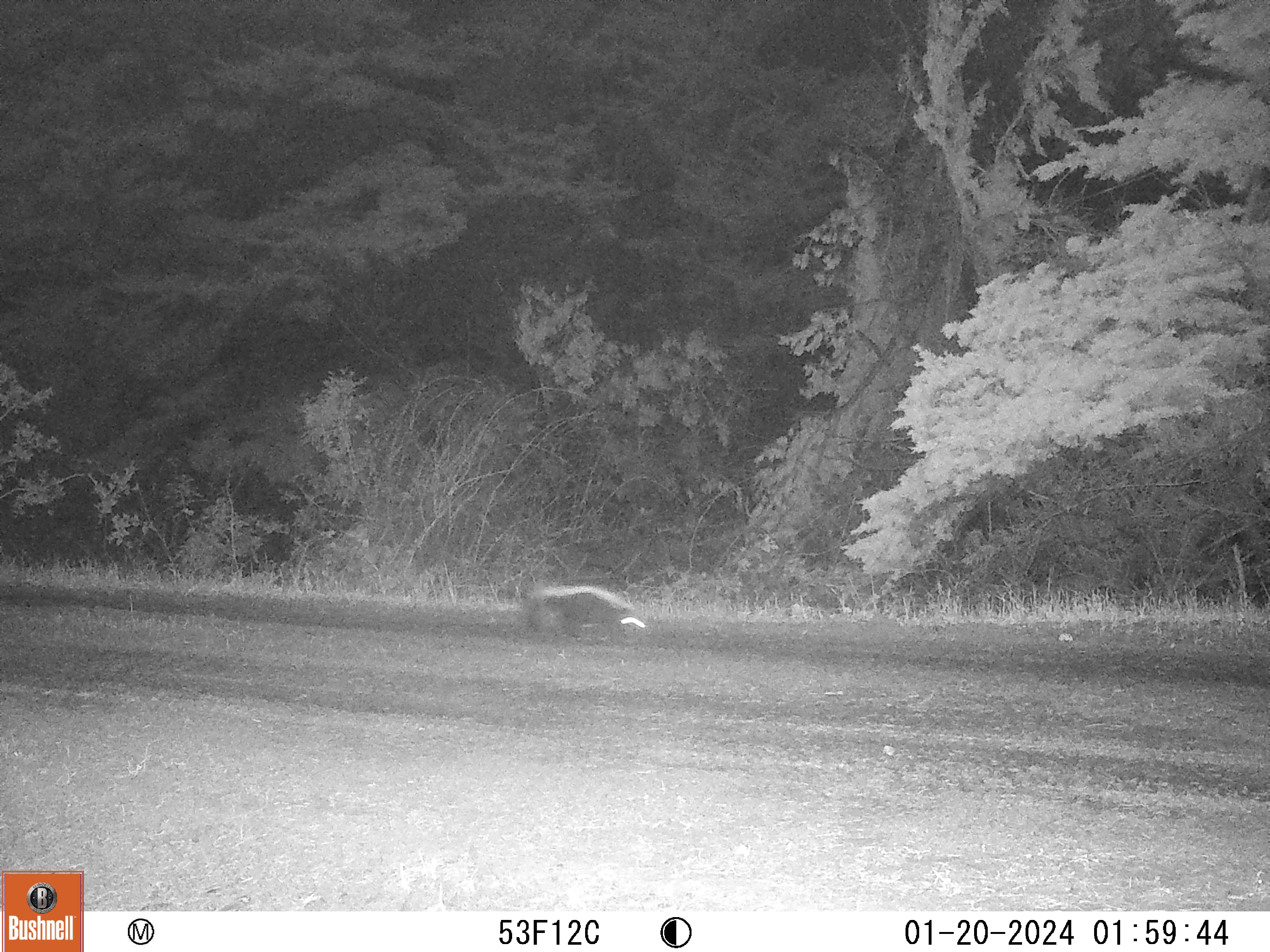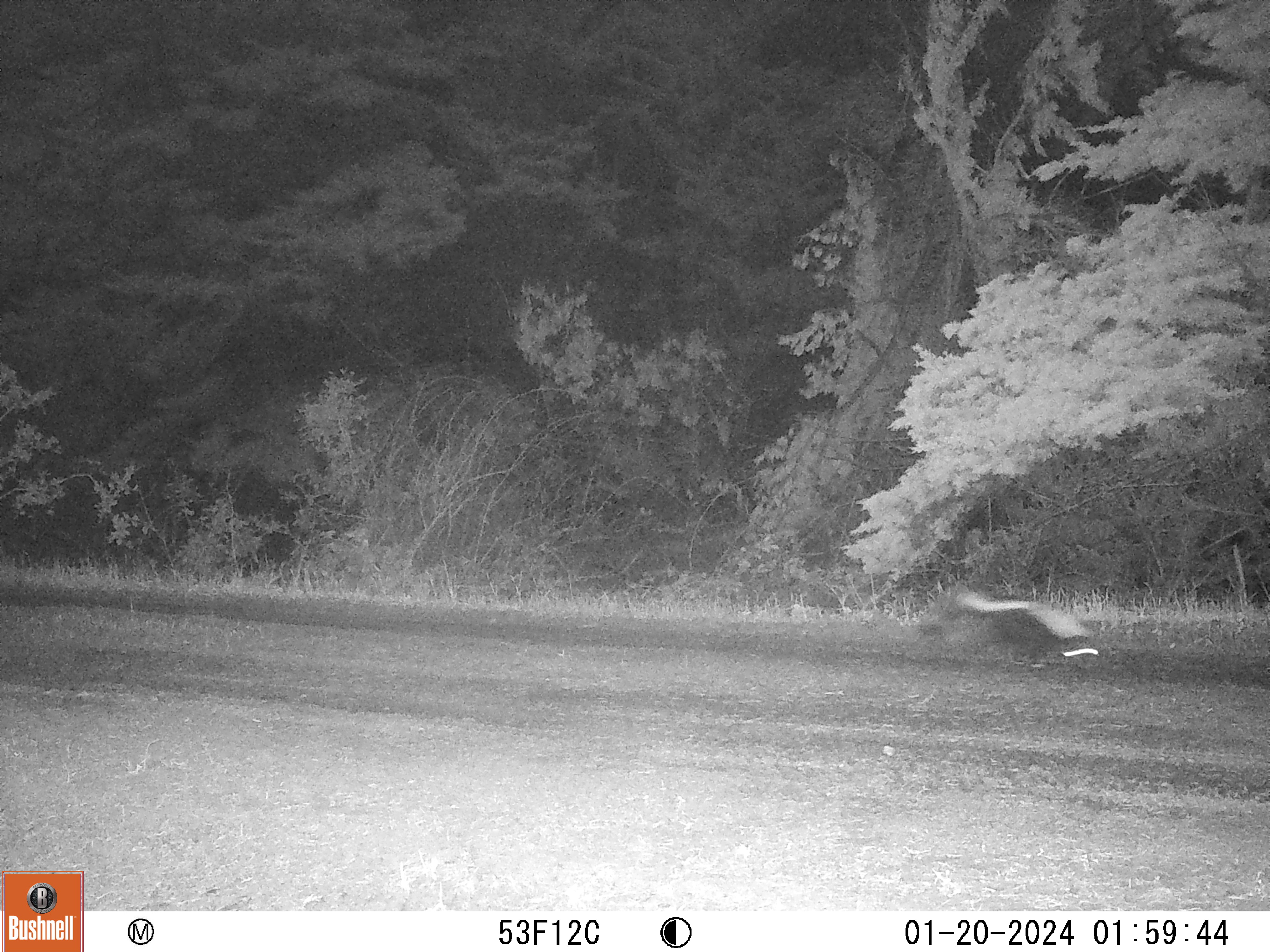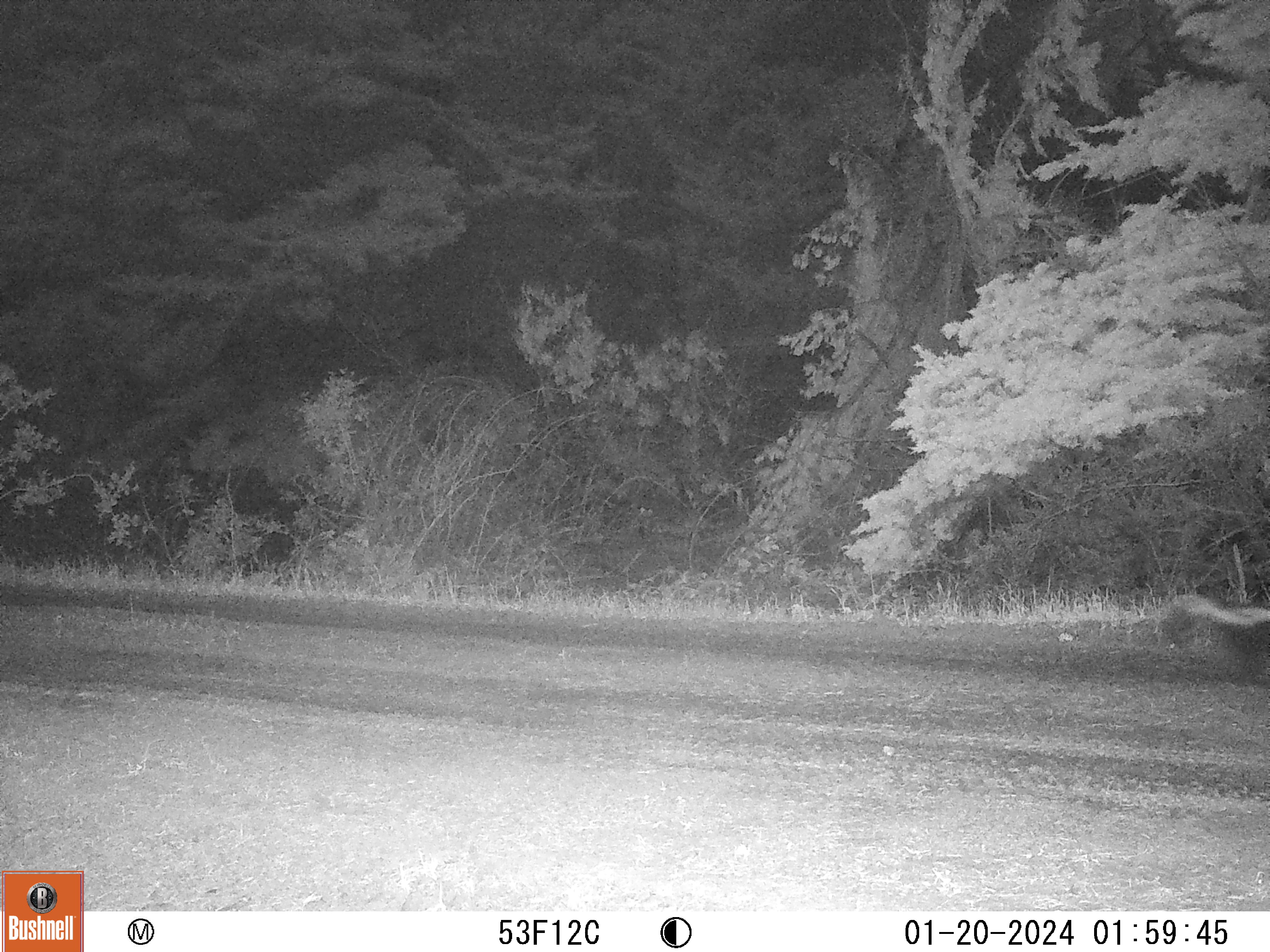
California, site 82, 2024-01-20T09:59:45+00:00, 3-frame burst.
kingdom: Animalia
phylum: Chordata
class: Mammalia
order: Carnivora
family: Mephitidae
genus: Mephitis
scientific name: Mephitis mephitis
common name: striped skunk